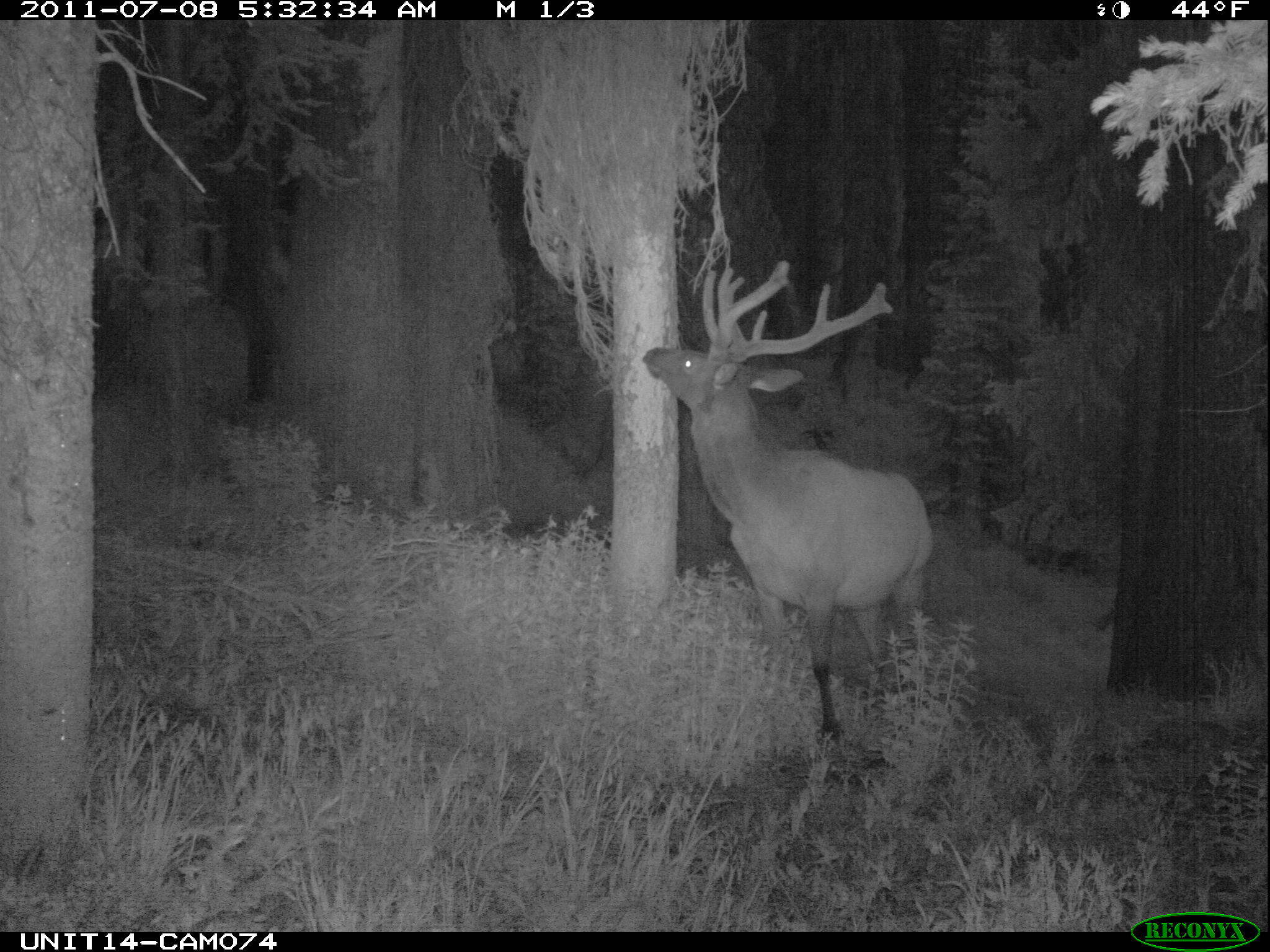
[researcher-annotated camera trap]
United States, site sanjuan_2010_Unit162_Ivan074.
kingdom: Animalia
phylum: Chordata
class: Mammalia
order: Artiodactyla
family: Cervidae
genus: Cervus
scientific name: Cervus elaphus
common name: red deer